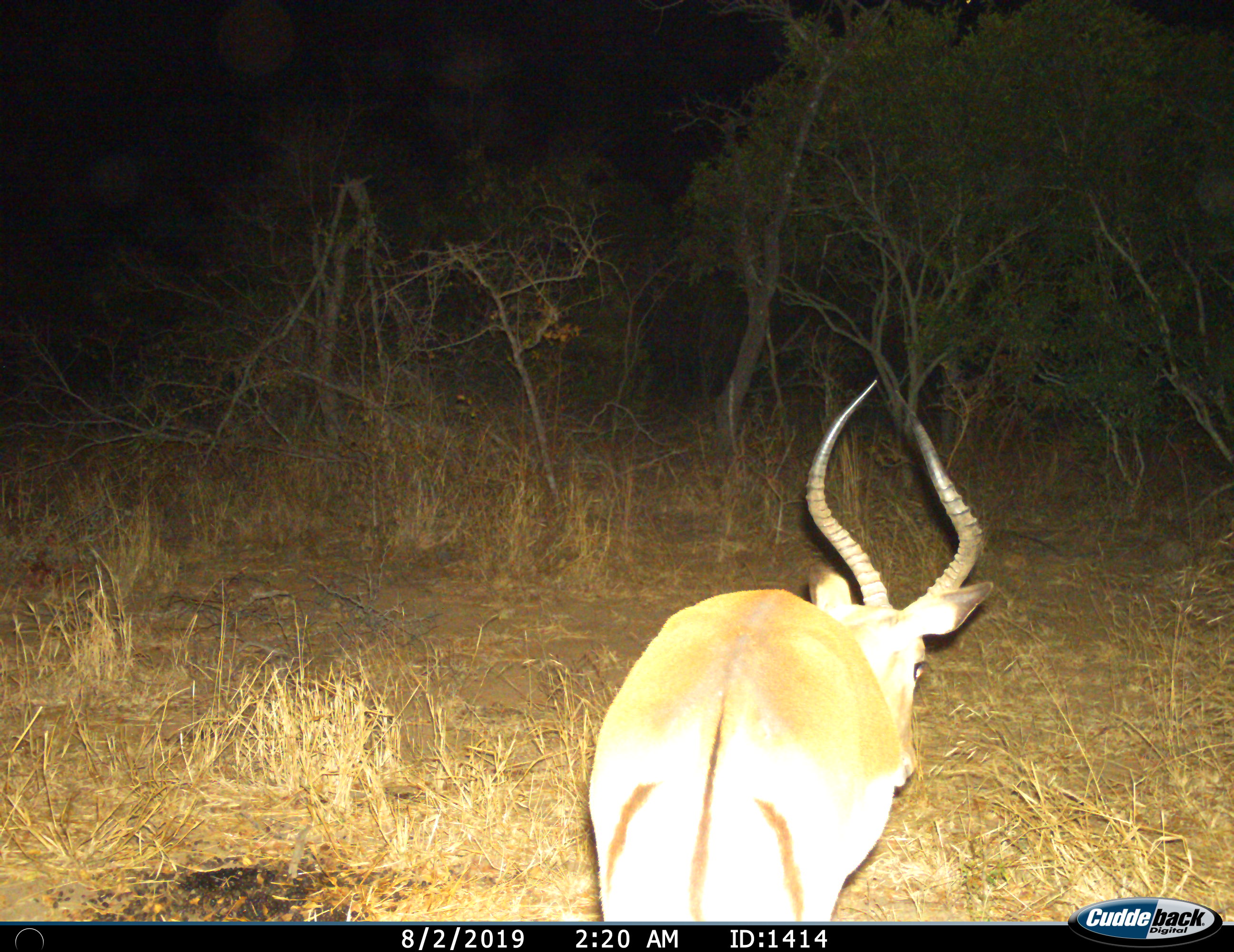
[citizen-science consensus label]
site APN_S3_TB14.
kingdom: Animalia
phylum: Chordata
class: Mammalia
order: Artiodactyla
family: Bovidae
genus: Aepyceros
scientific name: Aepyceros melampus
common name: impala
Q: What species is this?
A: Impala (Aepyceros melampus).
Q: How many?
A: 1.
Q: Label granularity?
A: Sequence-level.